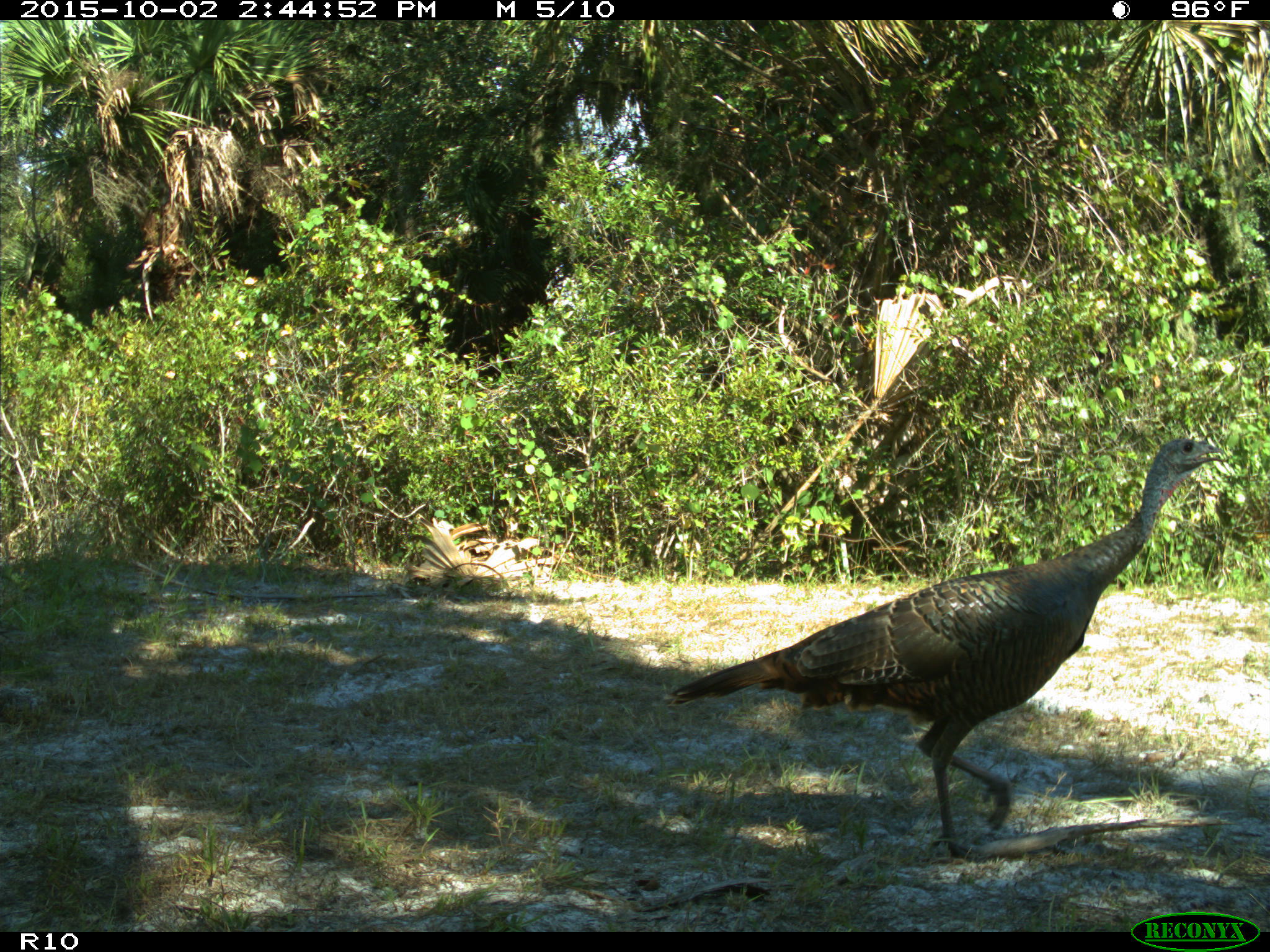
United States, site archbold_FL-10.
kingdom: Animalia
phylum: Chordata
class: Aves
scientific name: Aves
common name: birds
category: unidentified bird